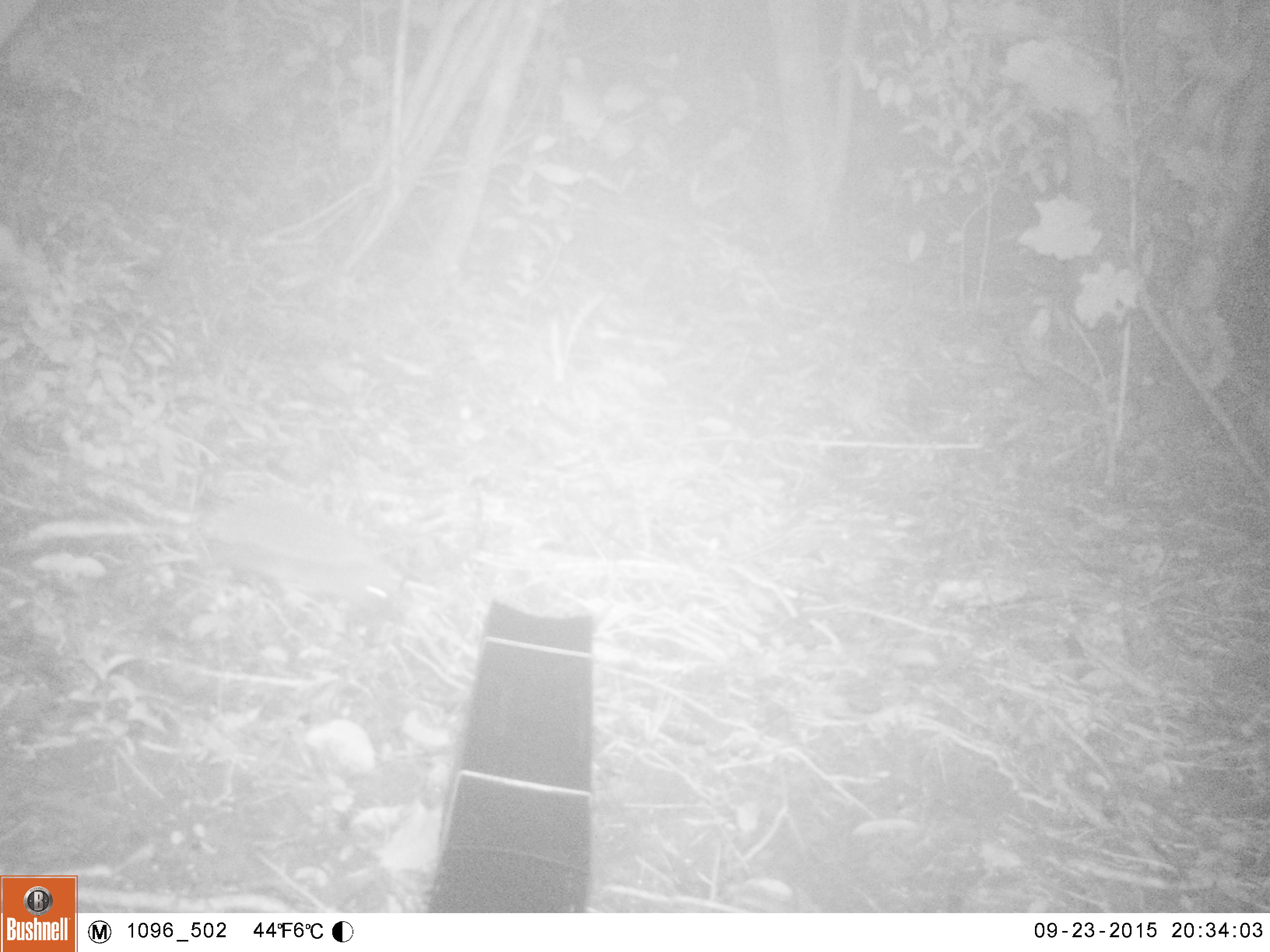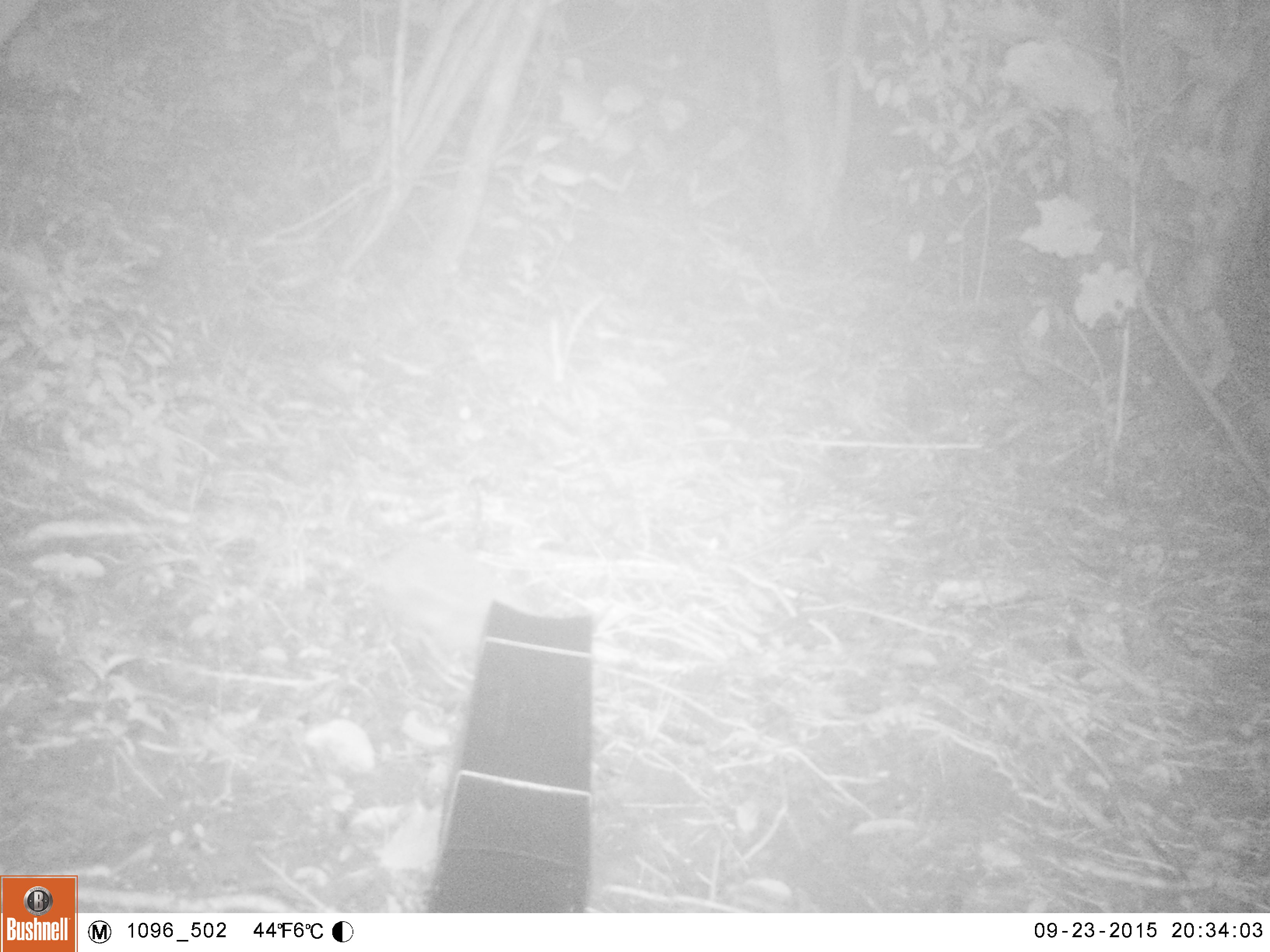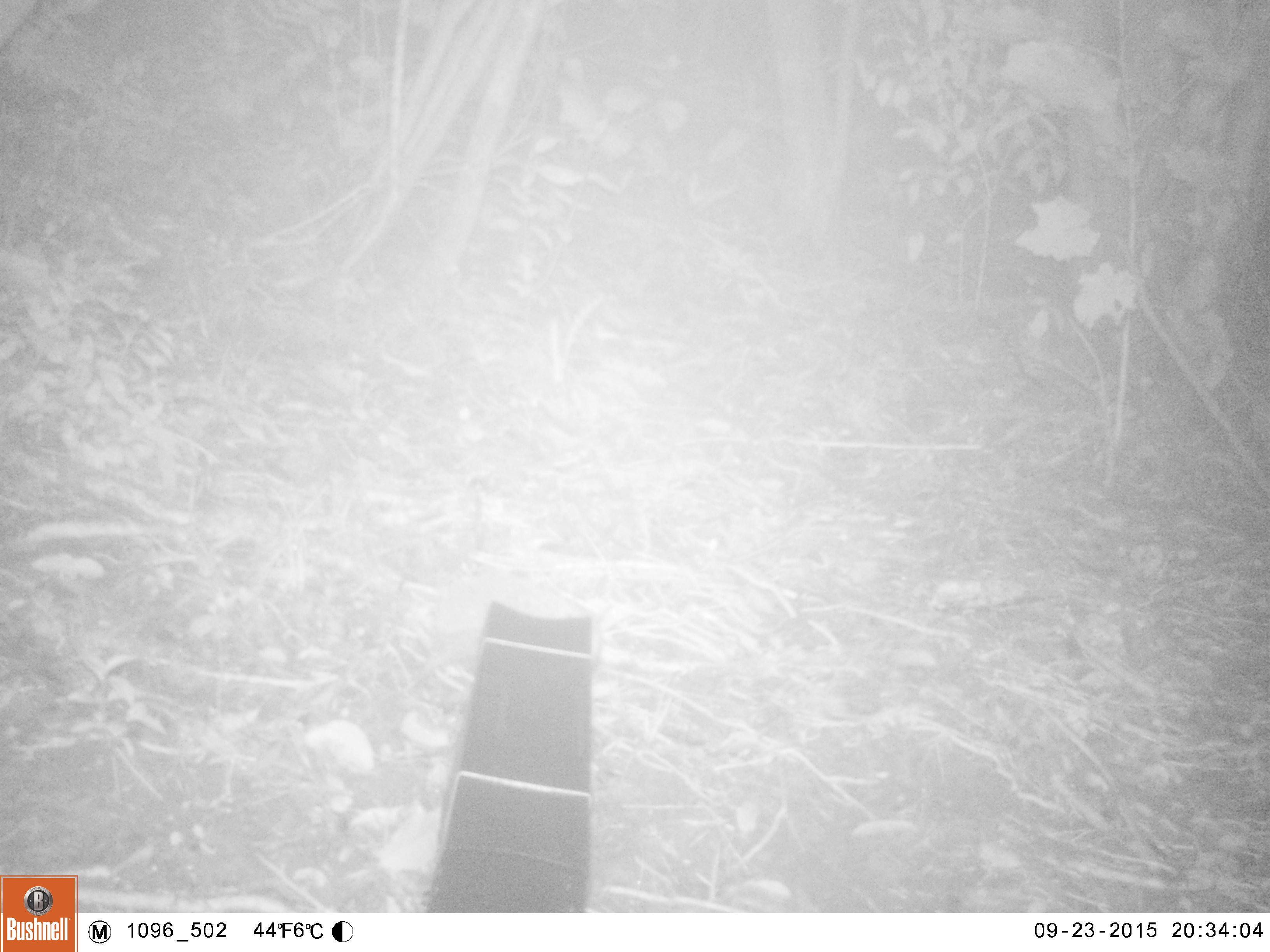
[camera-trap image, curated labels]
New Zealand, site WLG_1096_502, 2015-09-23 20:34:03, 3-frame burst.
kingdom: Animalia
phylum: Chordata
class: Mammalia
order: Eulipotyphla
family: Erinaceidae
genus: Erinaceus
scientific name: Erinaceus europaeus europaeus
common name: european hedgehog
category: hedgehog